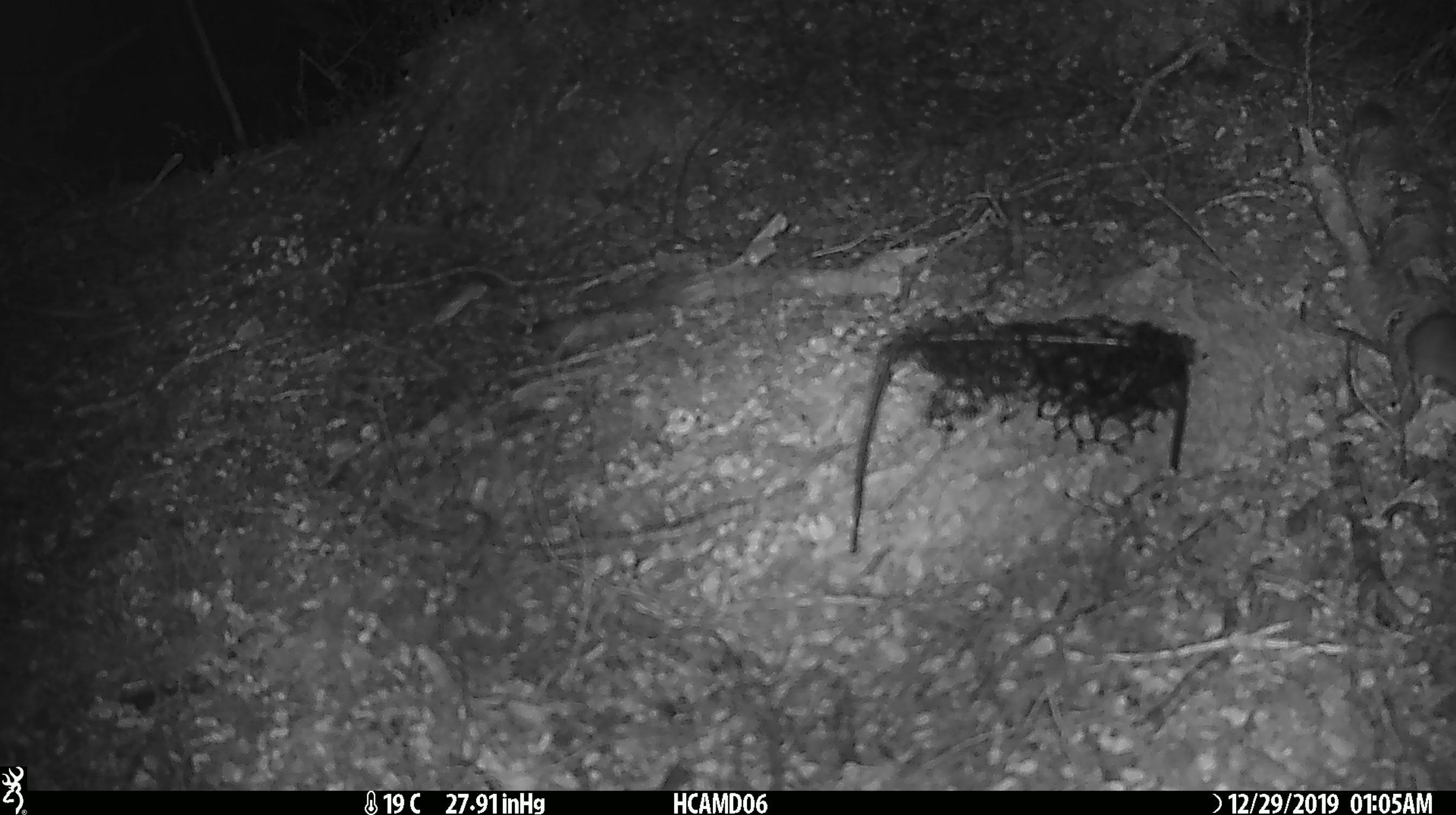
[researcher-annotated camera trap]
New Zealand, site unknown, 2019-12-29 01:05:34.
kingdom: Animalia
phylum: Chordata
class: Mammalia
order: Rodentia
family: Muridae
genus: Mus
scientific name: Mus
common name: mouse